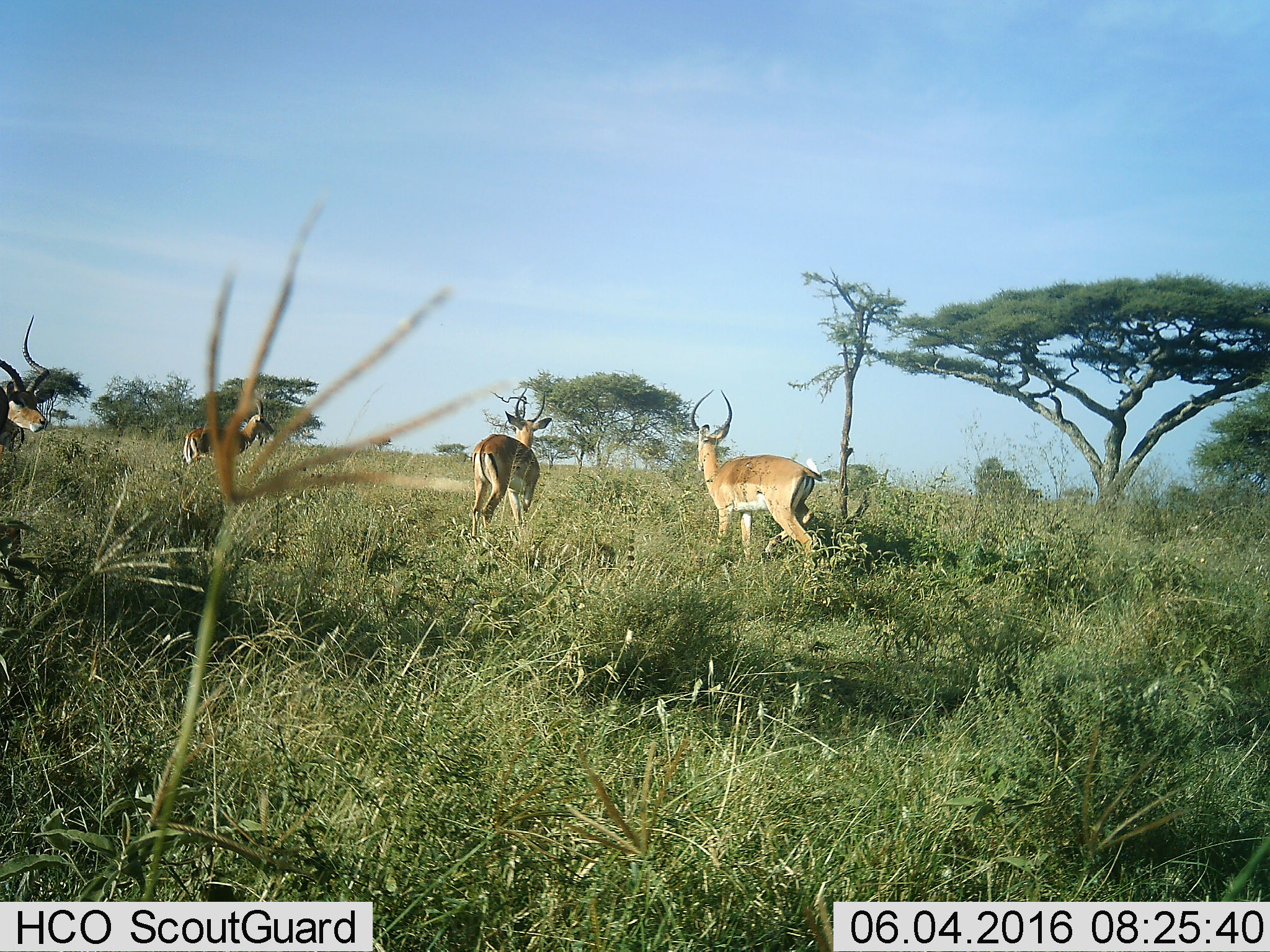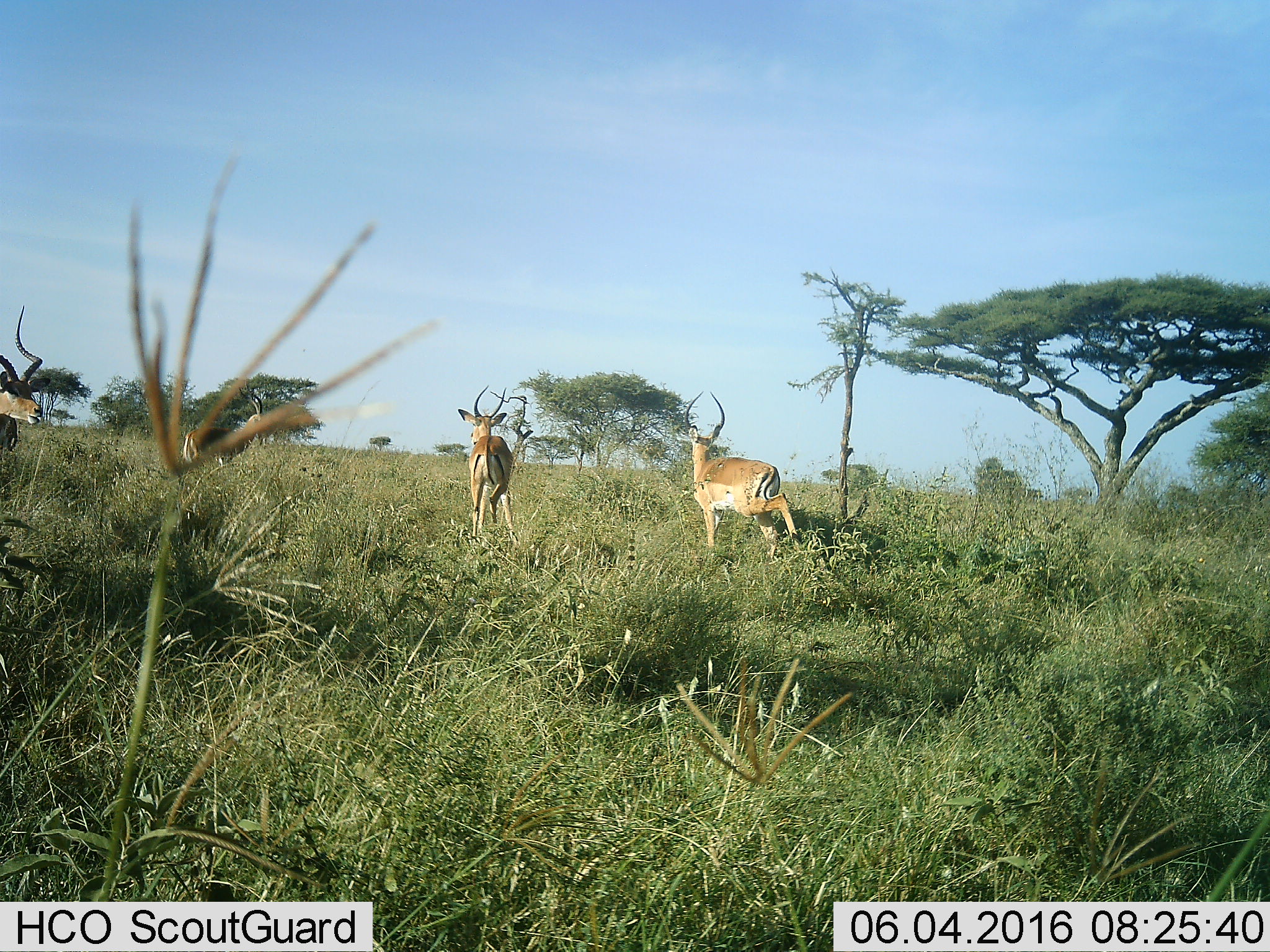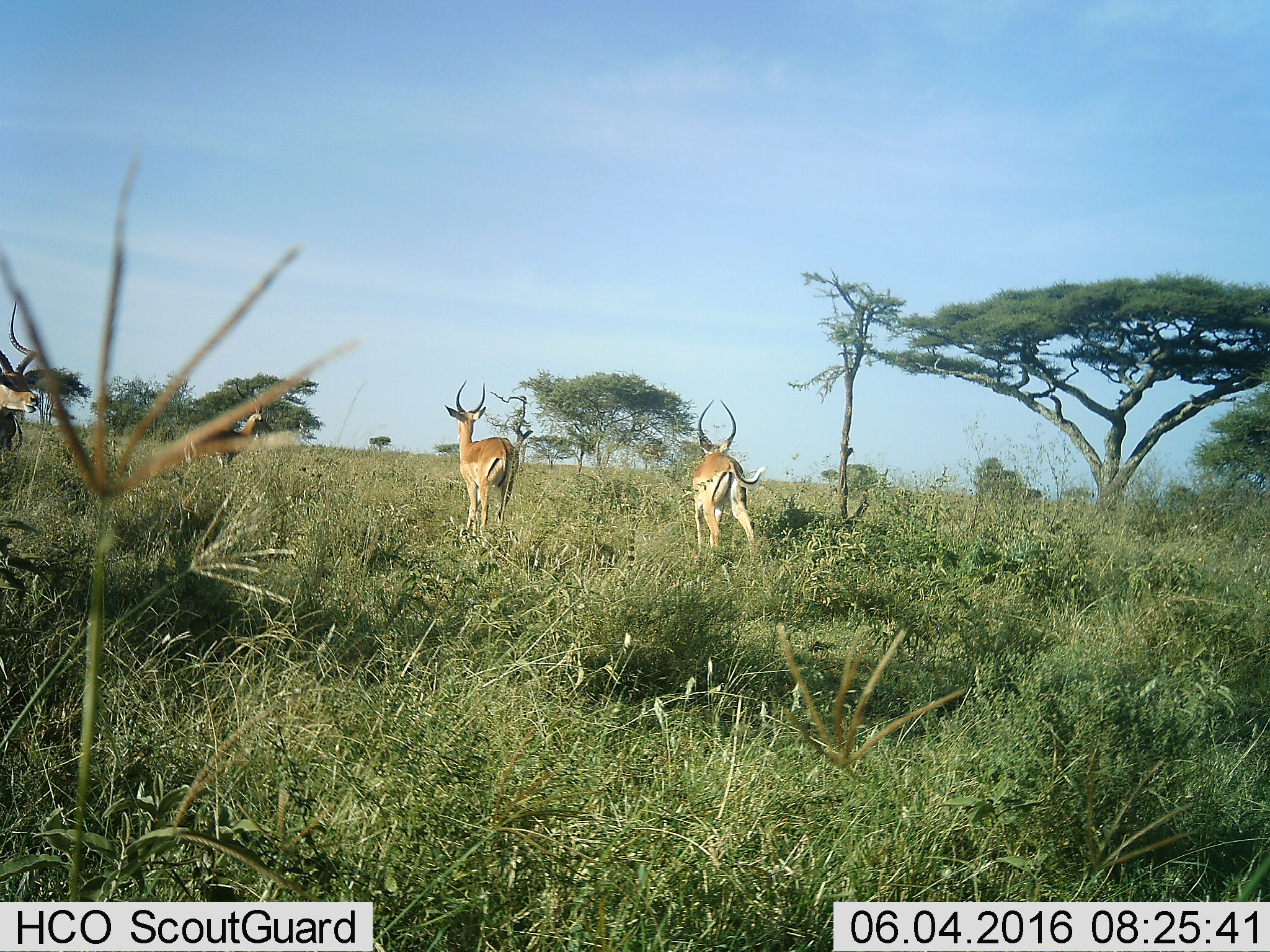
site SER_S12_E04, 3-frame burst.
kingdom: Animalia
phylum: Chordata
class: Mammalia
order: Artiodactyla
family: Bovidae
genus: Aepyceros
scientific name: Aepyceros melampus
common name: impala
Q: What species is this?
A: Impala (Aepyceros melampus).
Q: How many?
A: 4.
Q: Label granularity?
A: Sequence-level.